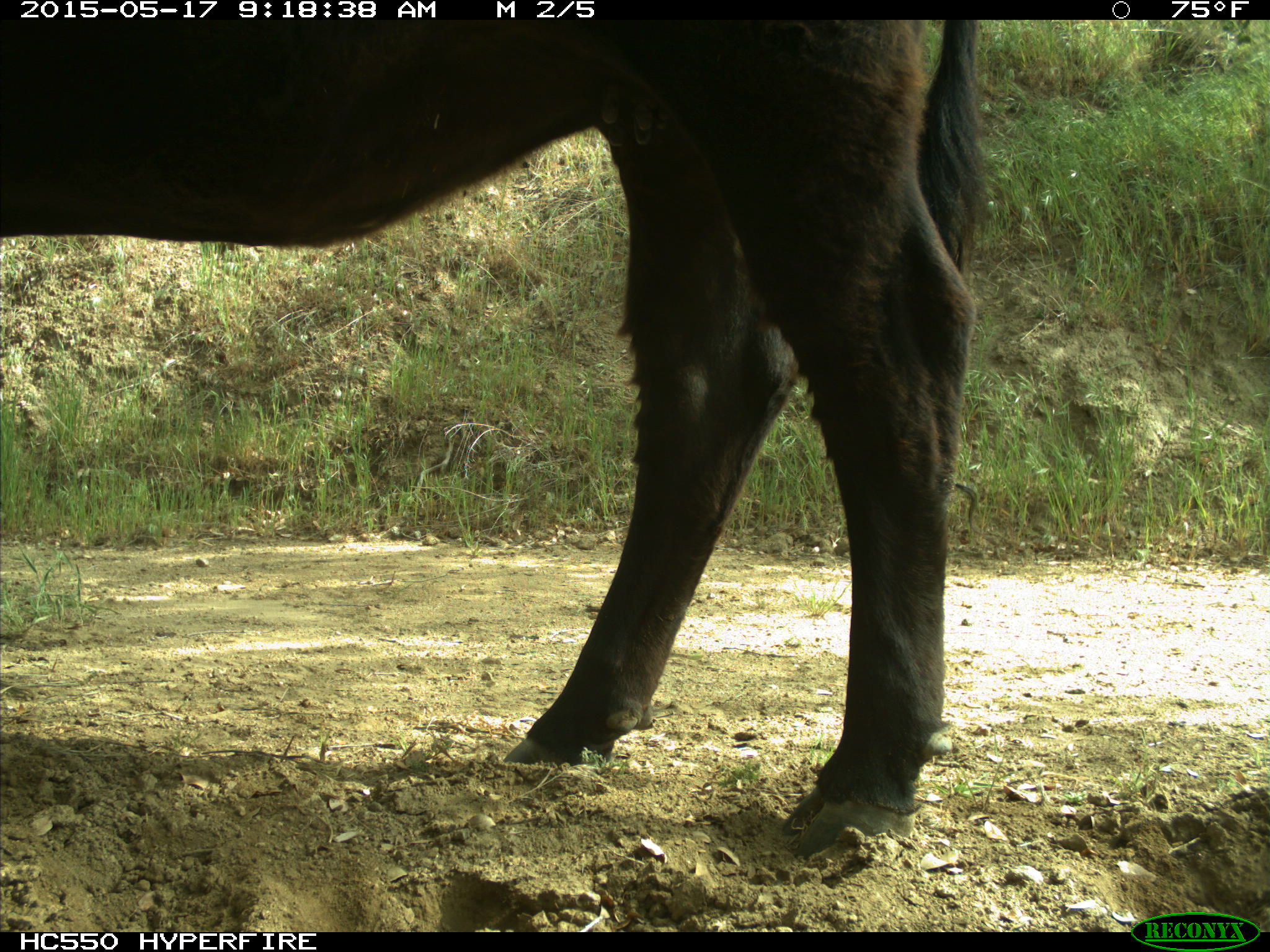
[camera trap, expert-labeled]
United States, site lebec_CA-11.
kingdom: Animalia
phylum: Chordata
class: Mammalia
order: Artiodactyla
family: Bovidae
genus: Bos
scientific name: Bos taurus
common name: domestic cow